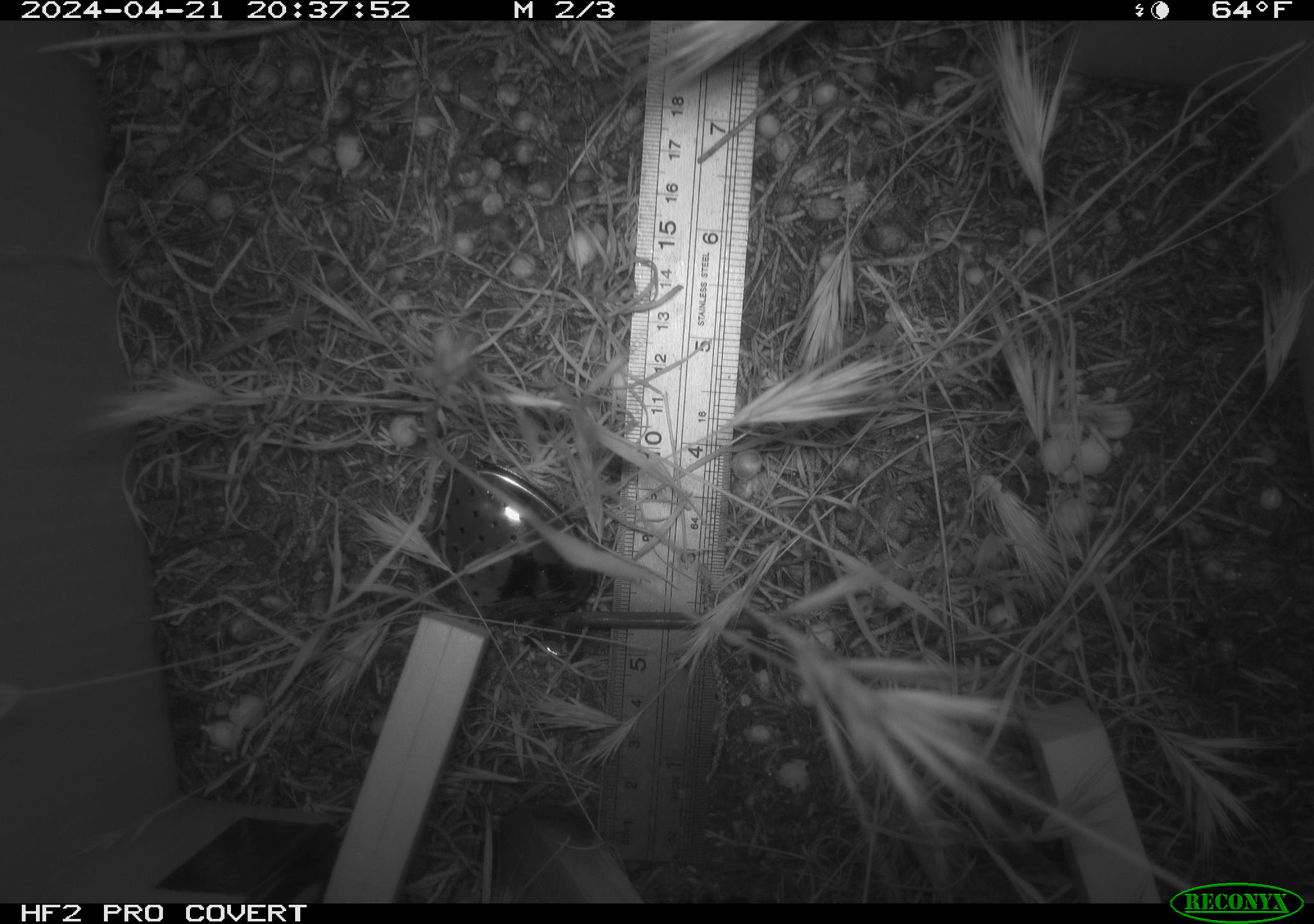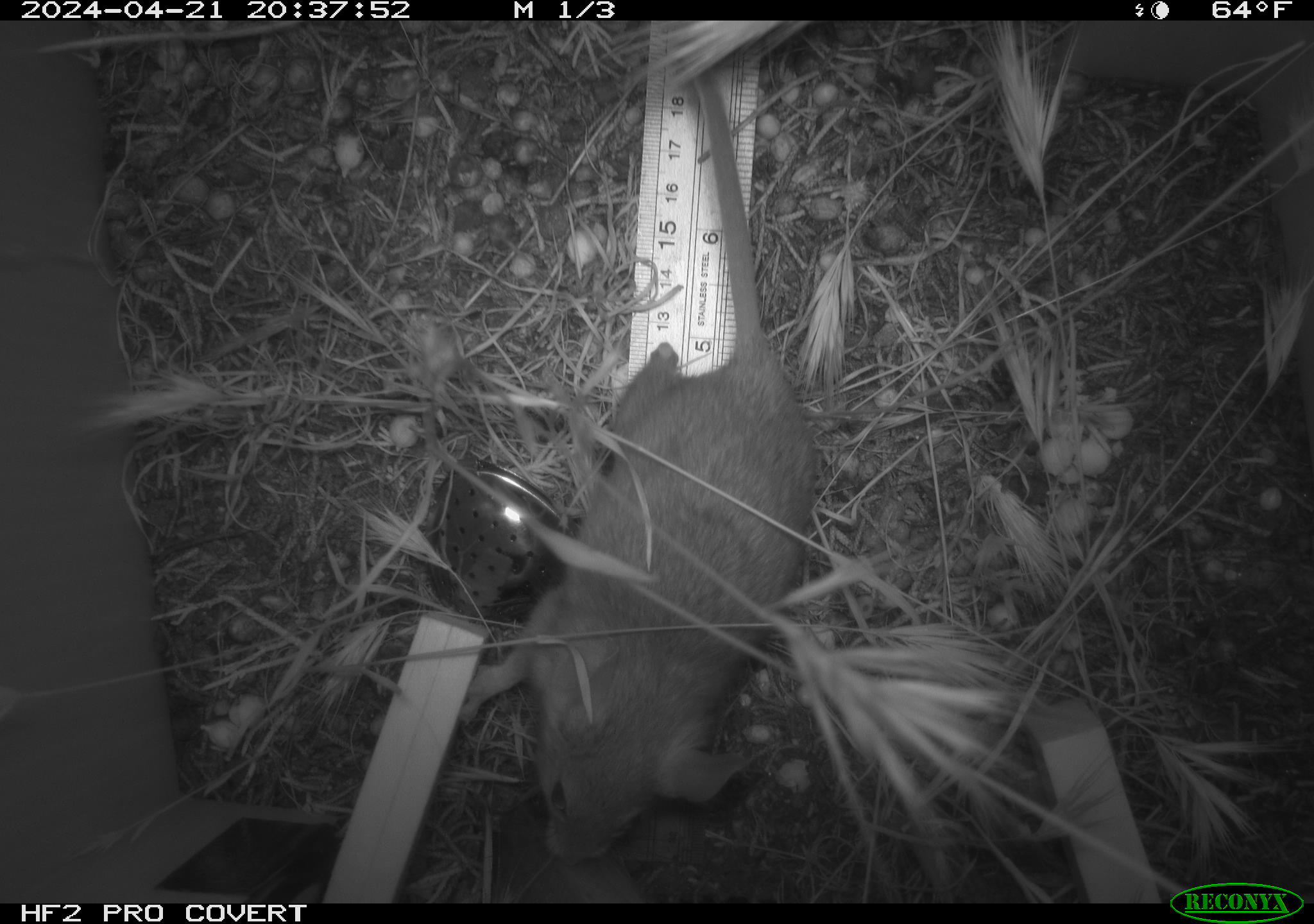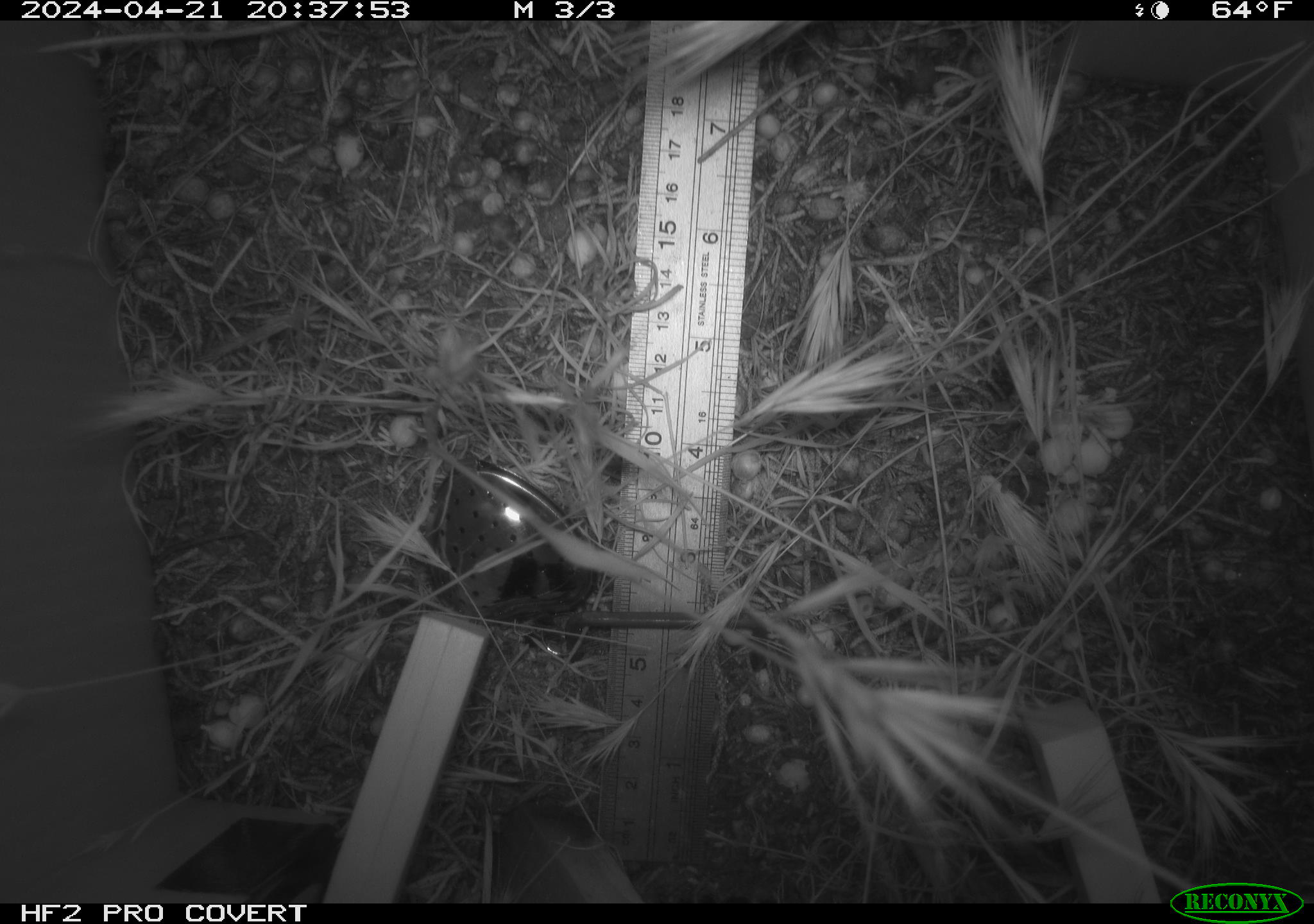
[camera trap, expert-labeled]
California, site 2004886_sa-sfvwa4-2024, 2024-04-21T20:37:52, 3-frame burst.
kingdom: Animalia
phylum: Chordata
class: Mammalia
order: Rodentia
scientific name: Rodentia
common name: mouse species